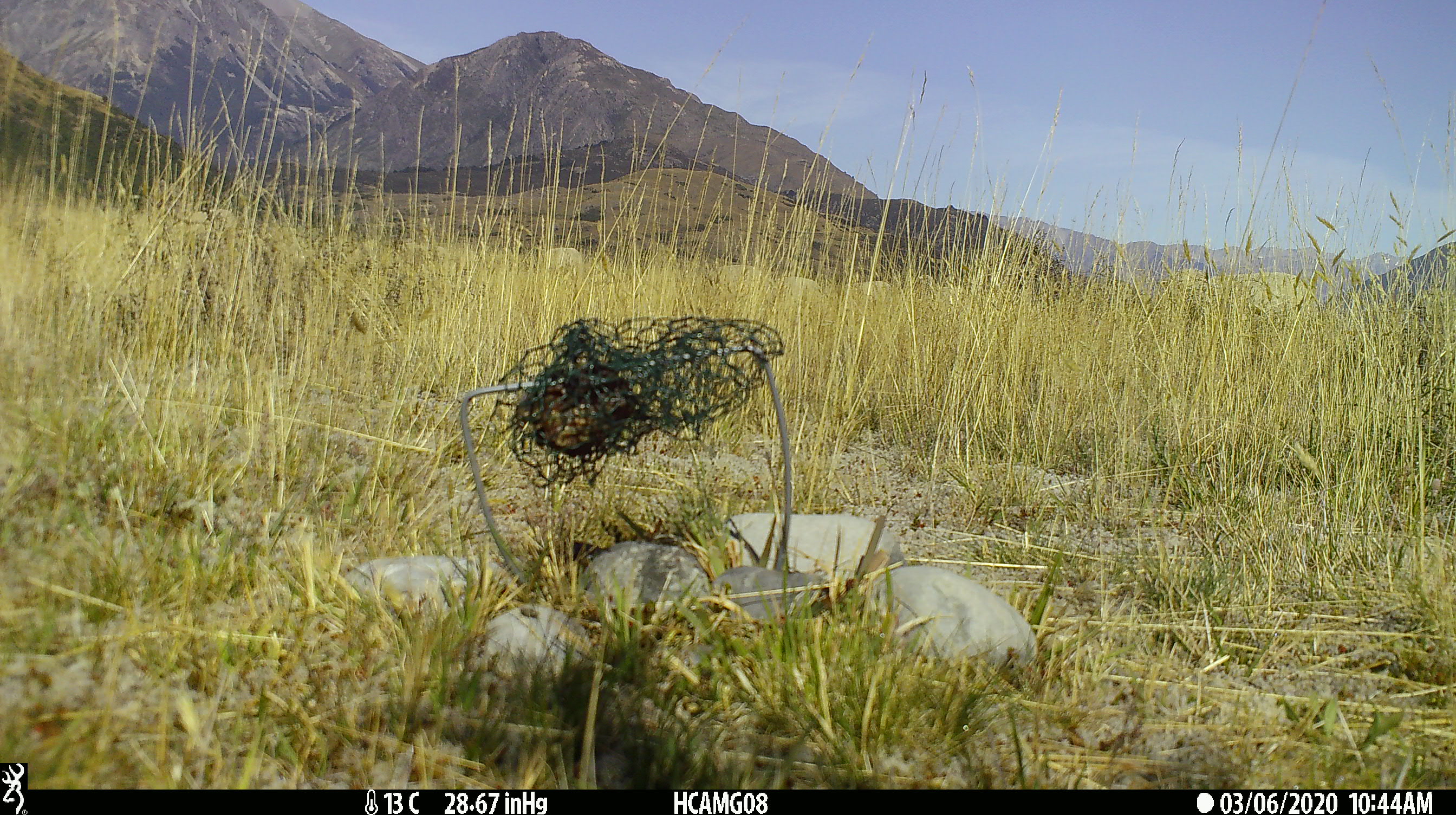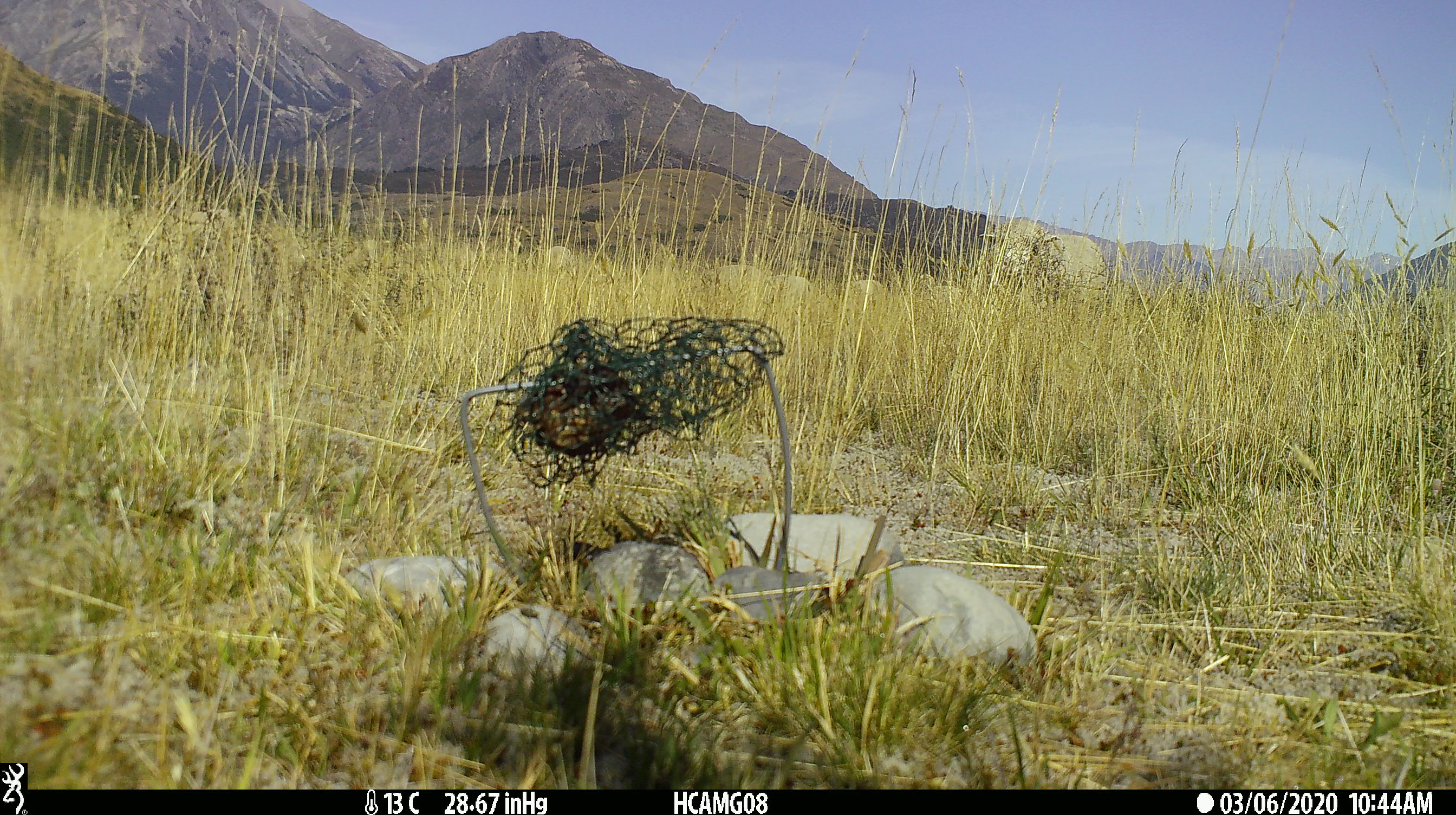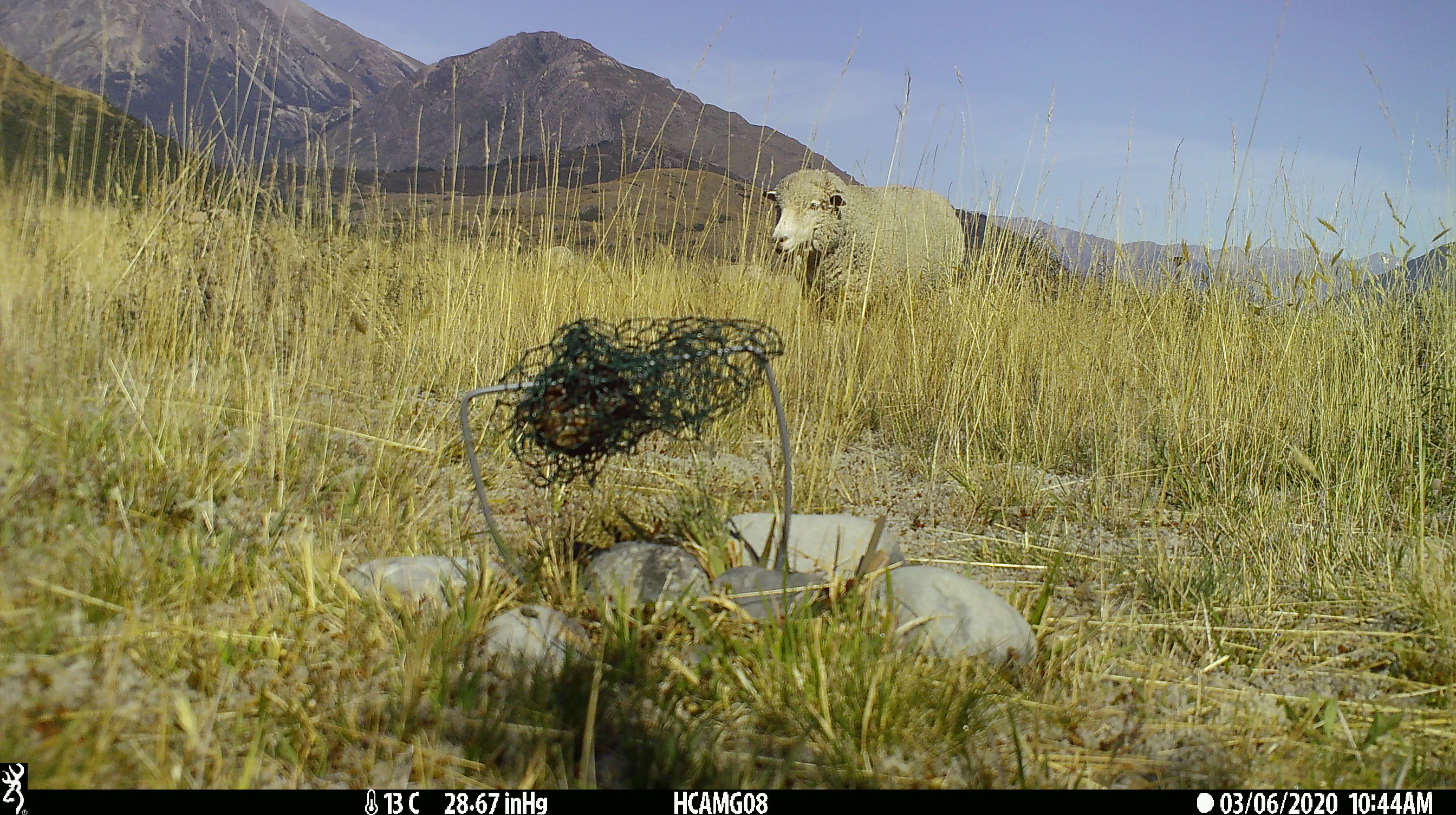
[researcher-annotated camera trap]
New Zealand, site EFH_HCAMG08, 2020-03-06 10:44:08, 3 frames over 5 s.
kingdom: Animalia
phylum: Chordata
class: Mammalia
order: Artiodactyla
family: Bovidae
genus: Ovis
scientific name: Ovis aries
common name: domestic sheep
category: sheep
Sheep (domestic sheep) (Ovis aries).